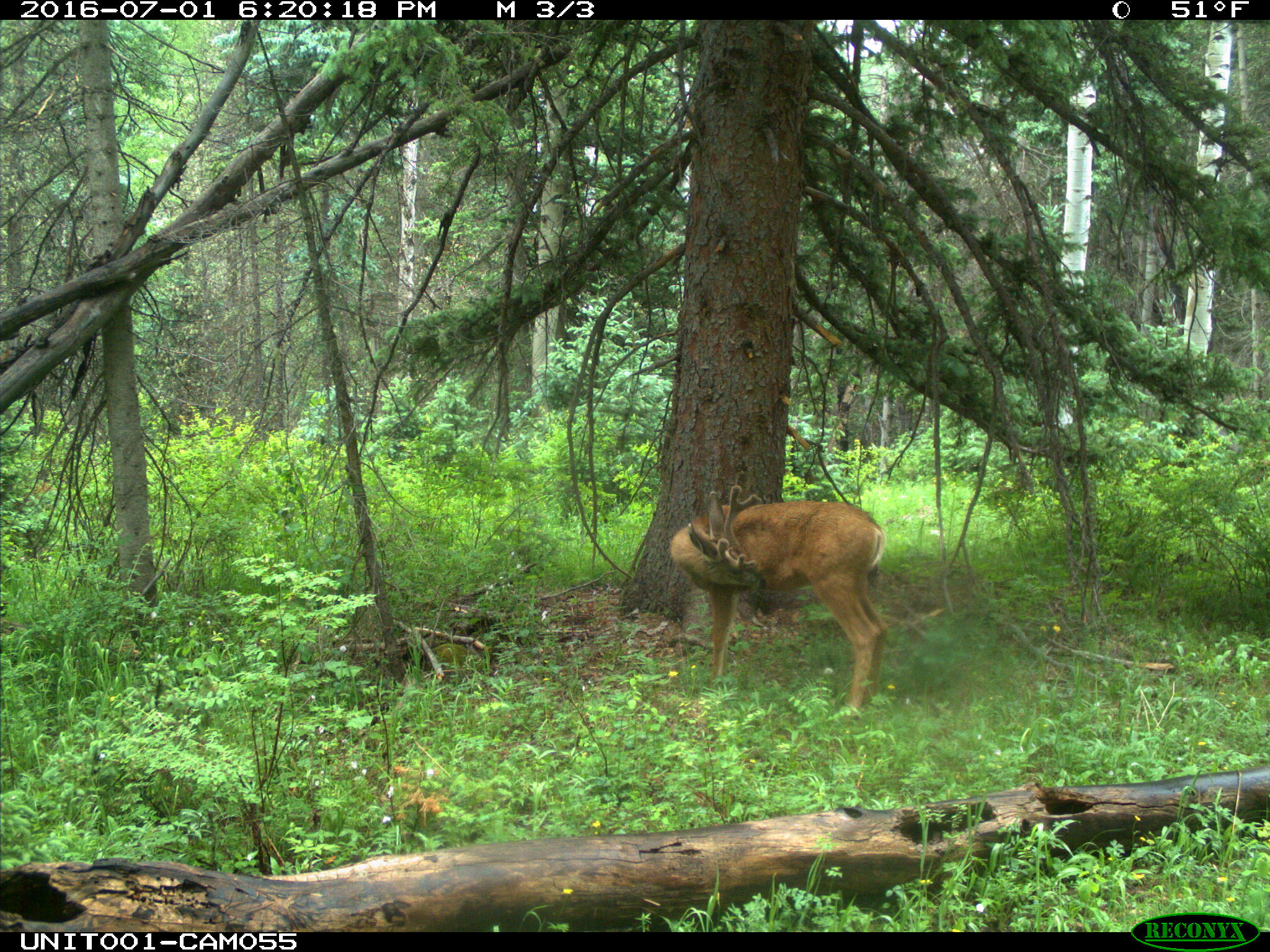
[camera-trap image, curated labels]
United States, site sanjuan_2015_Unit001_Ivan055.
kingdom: Animalia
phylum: Chordata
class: Mammalia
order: Artiodactyla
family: Cervidae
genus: Odocoileus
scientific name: Odocoileus hemionus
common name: mule deer